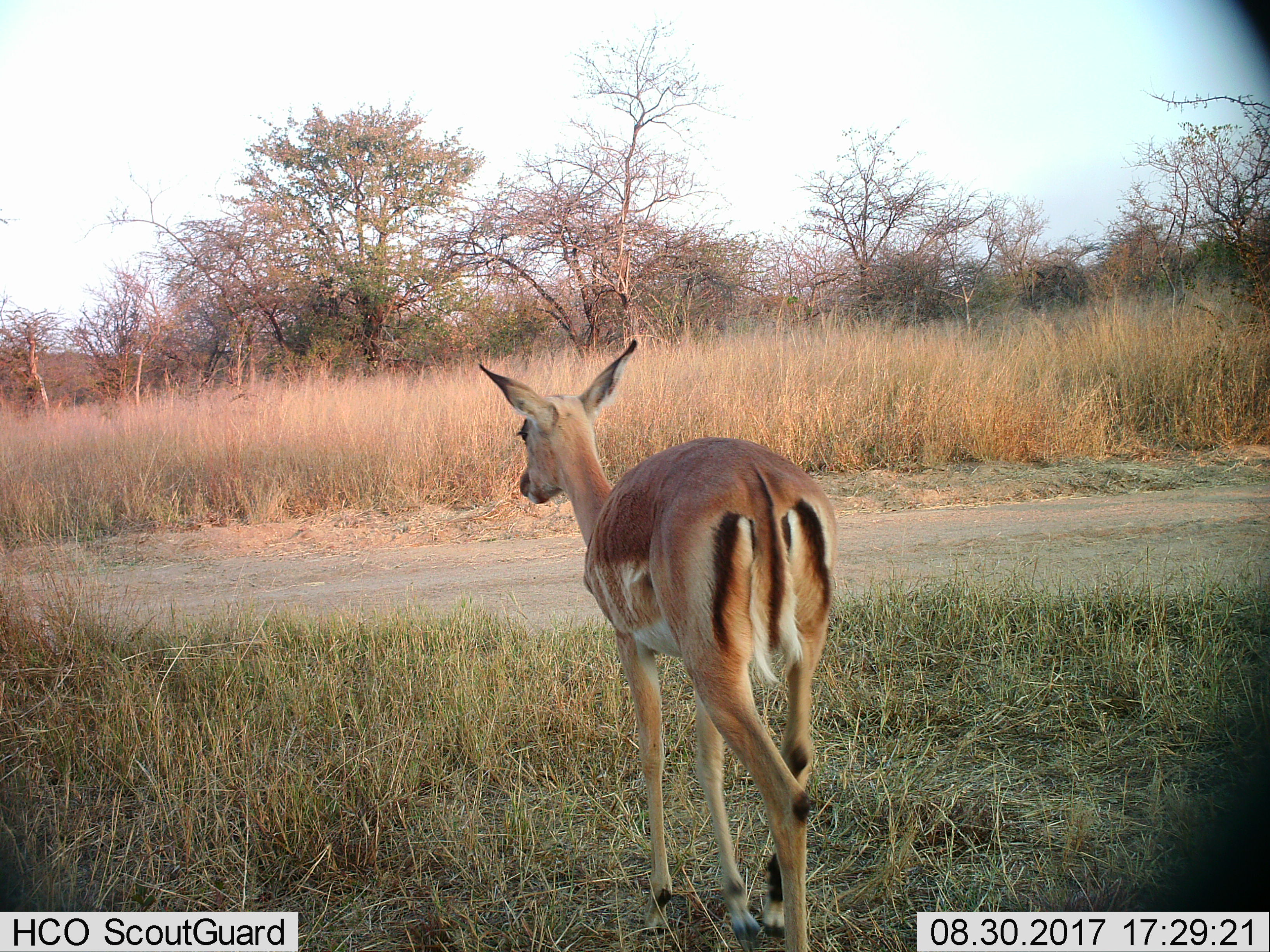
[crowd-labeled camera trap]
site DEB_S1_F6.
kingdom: Animalia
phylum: Chordata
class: Mammalia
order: Artiodactyla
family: Bovidae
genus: Aepyceros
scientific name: Aepyceros melampus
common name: impala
Impala (Aepyceros melampus), count 1. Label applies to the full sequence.